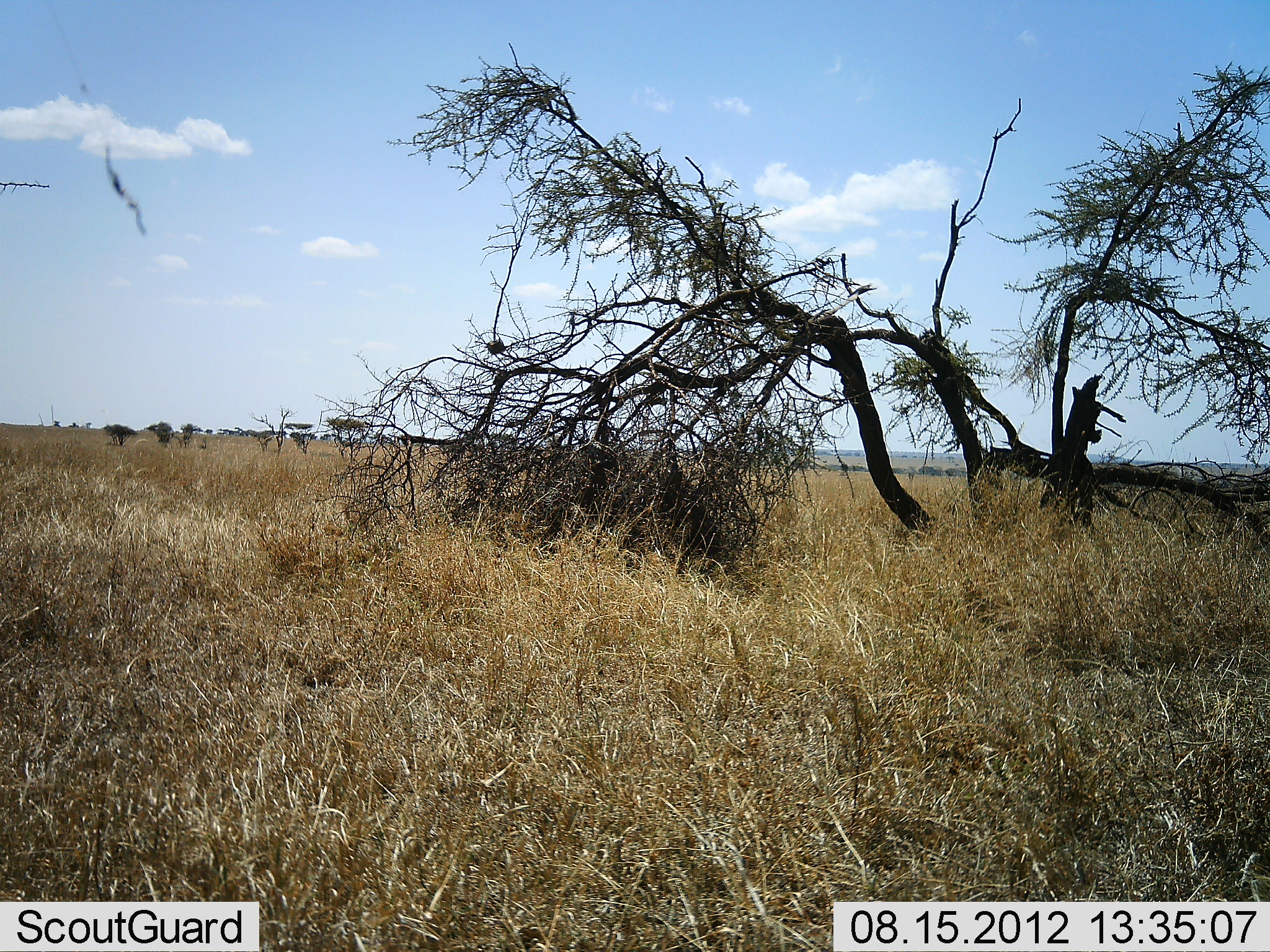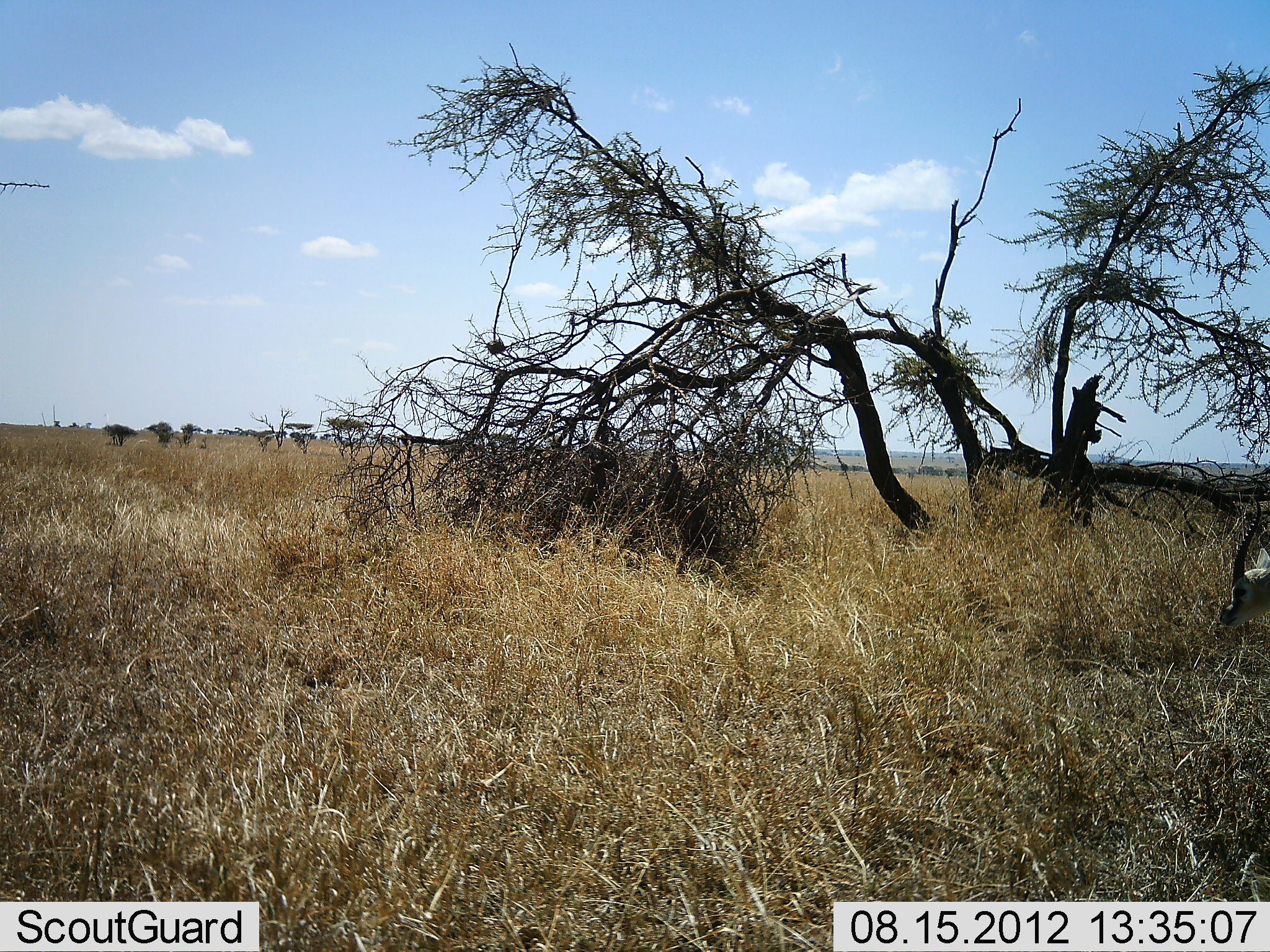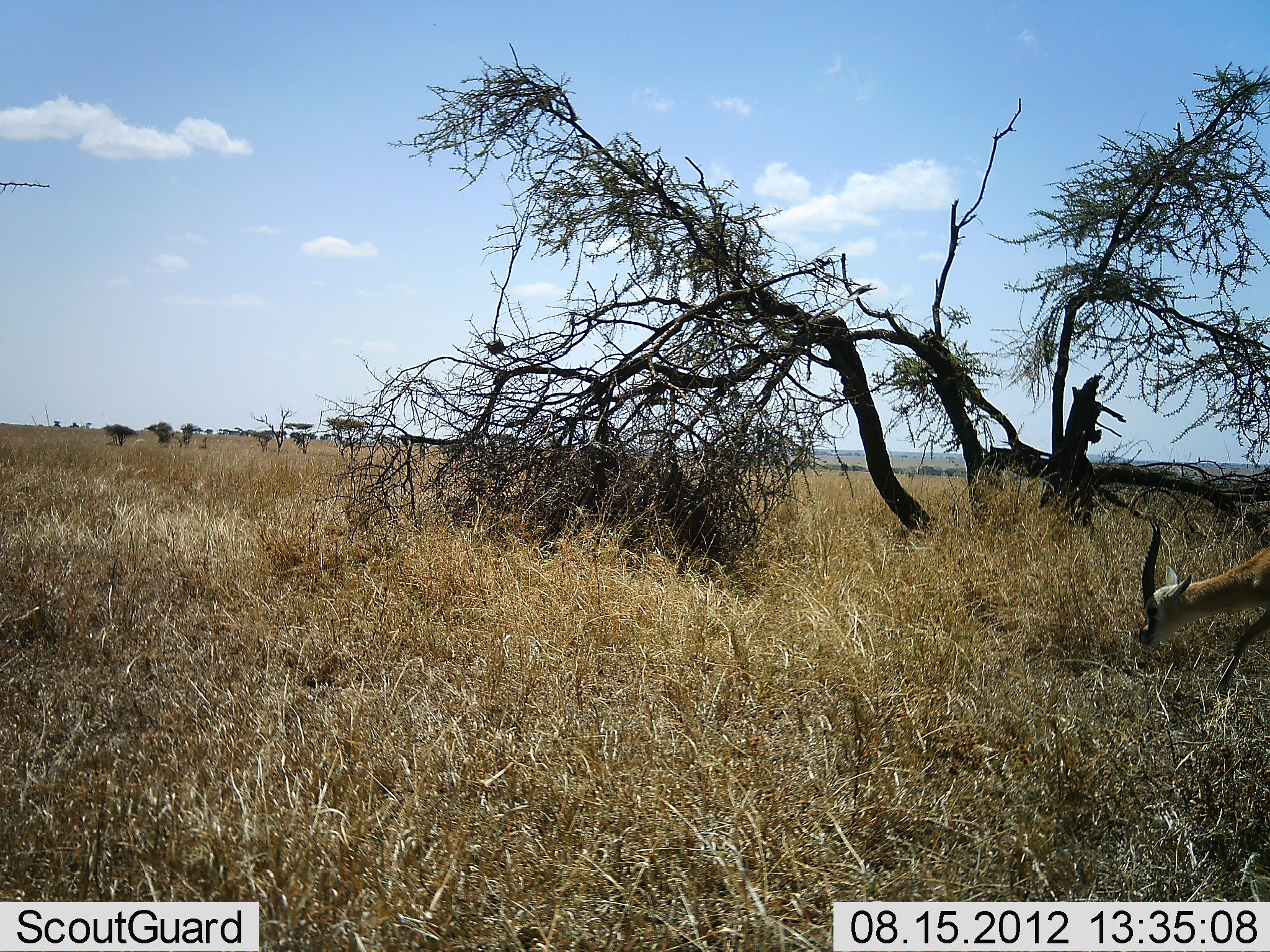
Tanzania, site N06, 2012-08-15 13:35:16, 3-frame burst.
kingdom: Animalia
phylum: Chordata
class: Mammalia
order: Artiodactyla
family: Bovidae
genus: Eudorcas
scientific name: Eudorcas thomsonii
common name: thomson's gazelle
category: gazellethomsons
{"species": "gazellethomsons (thomson's gazelle) (Eudorcas thomsonii)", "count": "1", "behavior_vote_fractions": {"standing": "0%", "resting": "0%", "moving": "100%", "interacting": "0%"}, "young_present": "0%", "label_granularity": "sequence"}